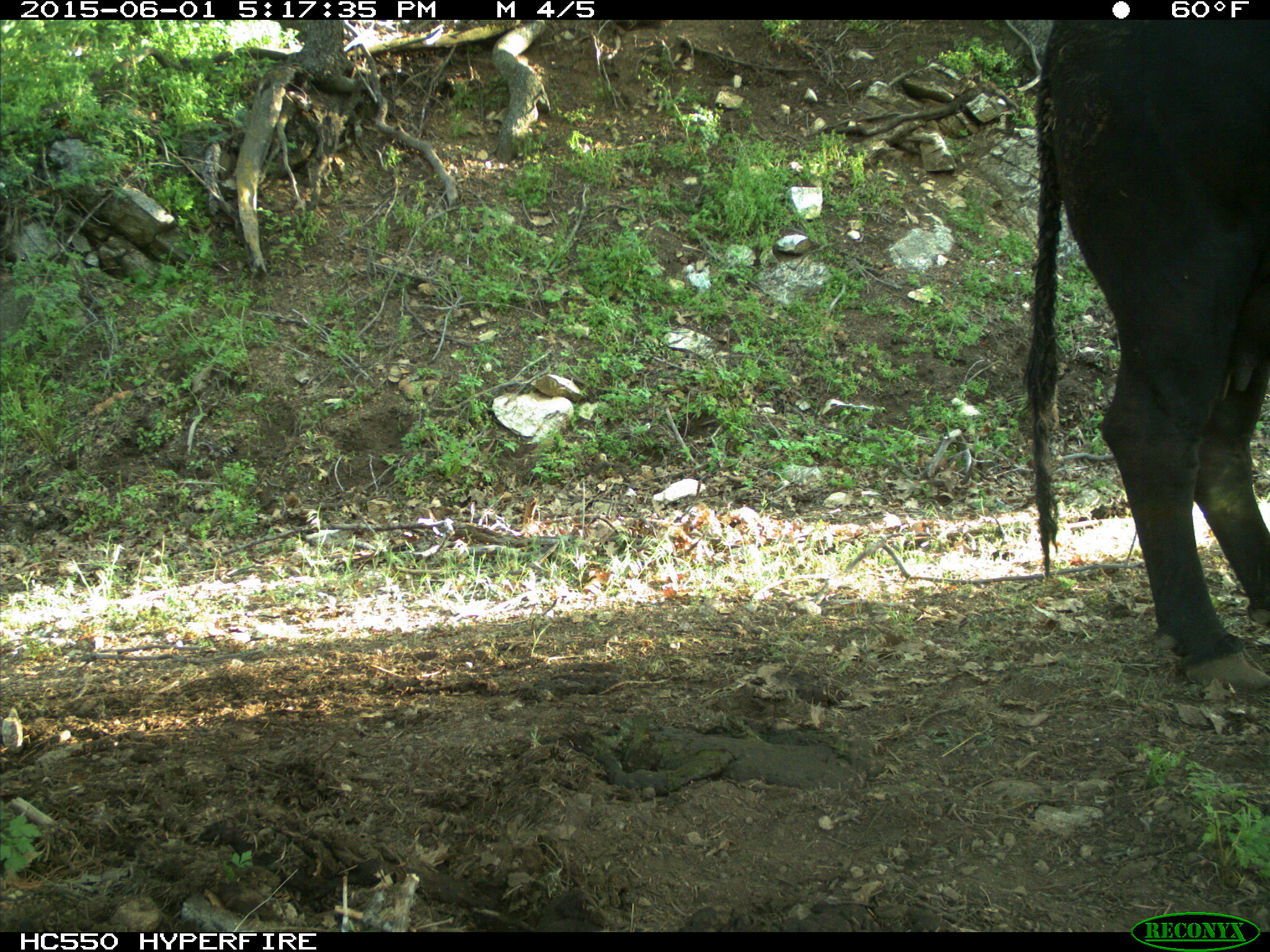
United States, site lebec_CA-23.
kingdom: Animalia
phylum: Chordata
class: Mammalia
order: Artiodactyla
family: Bovidae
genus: Bos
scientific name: Bos taurus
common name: domestic cow